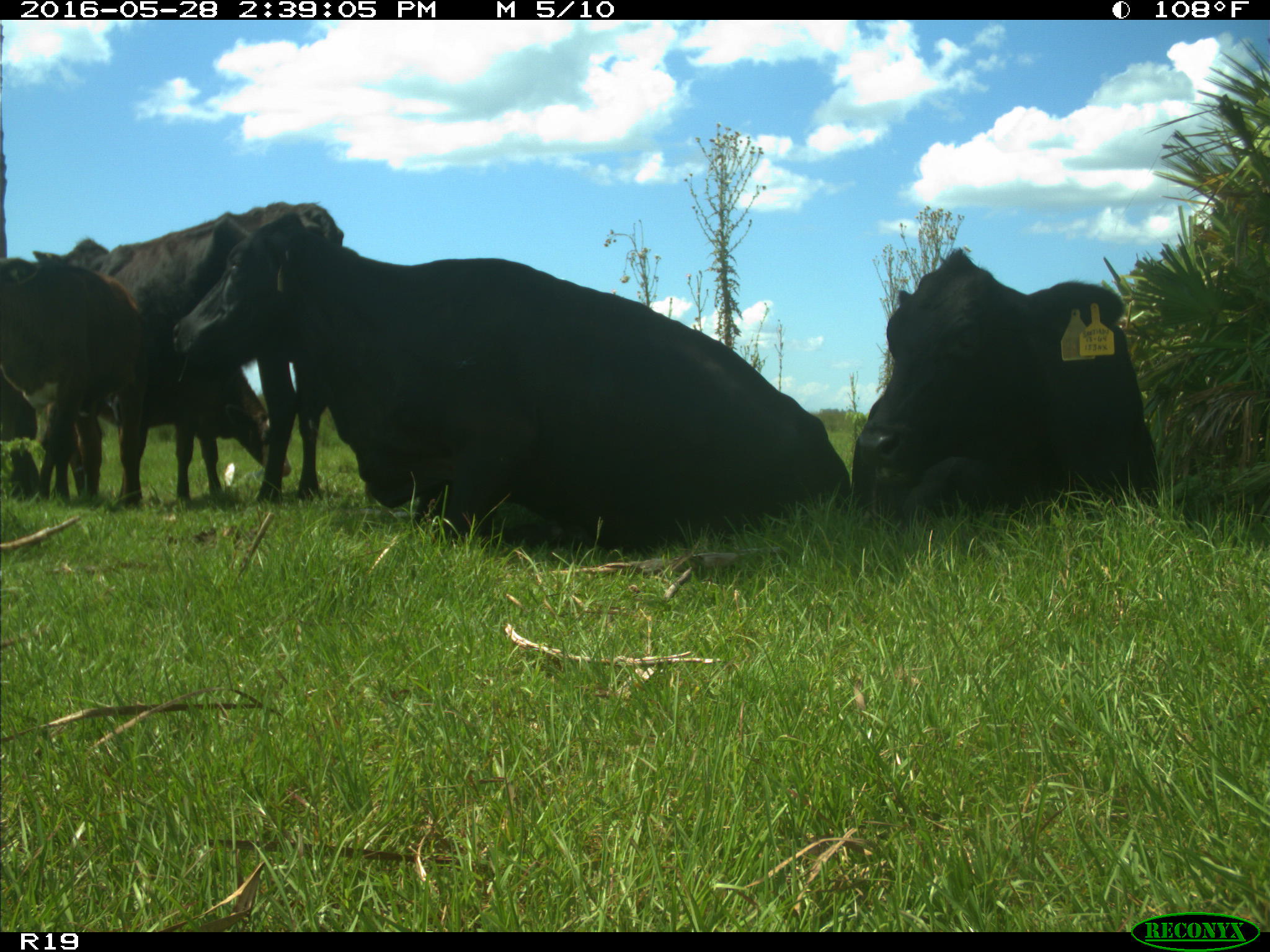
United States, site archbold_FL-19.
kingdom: Animalia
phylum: Chordata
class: Mammalia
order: Artiodactyla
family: Bovidae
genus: Bos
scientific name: Bos taurus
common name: domestic cow